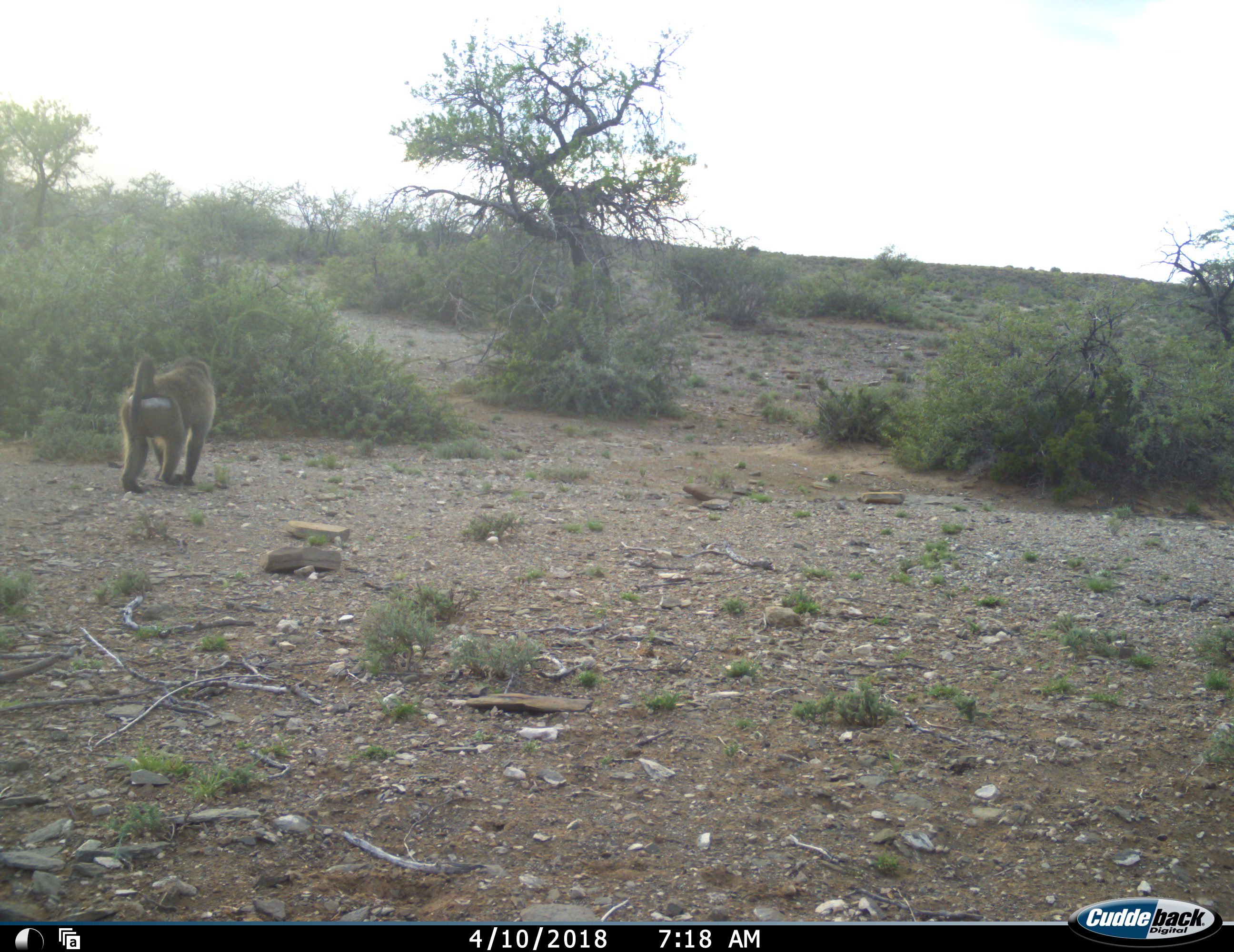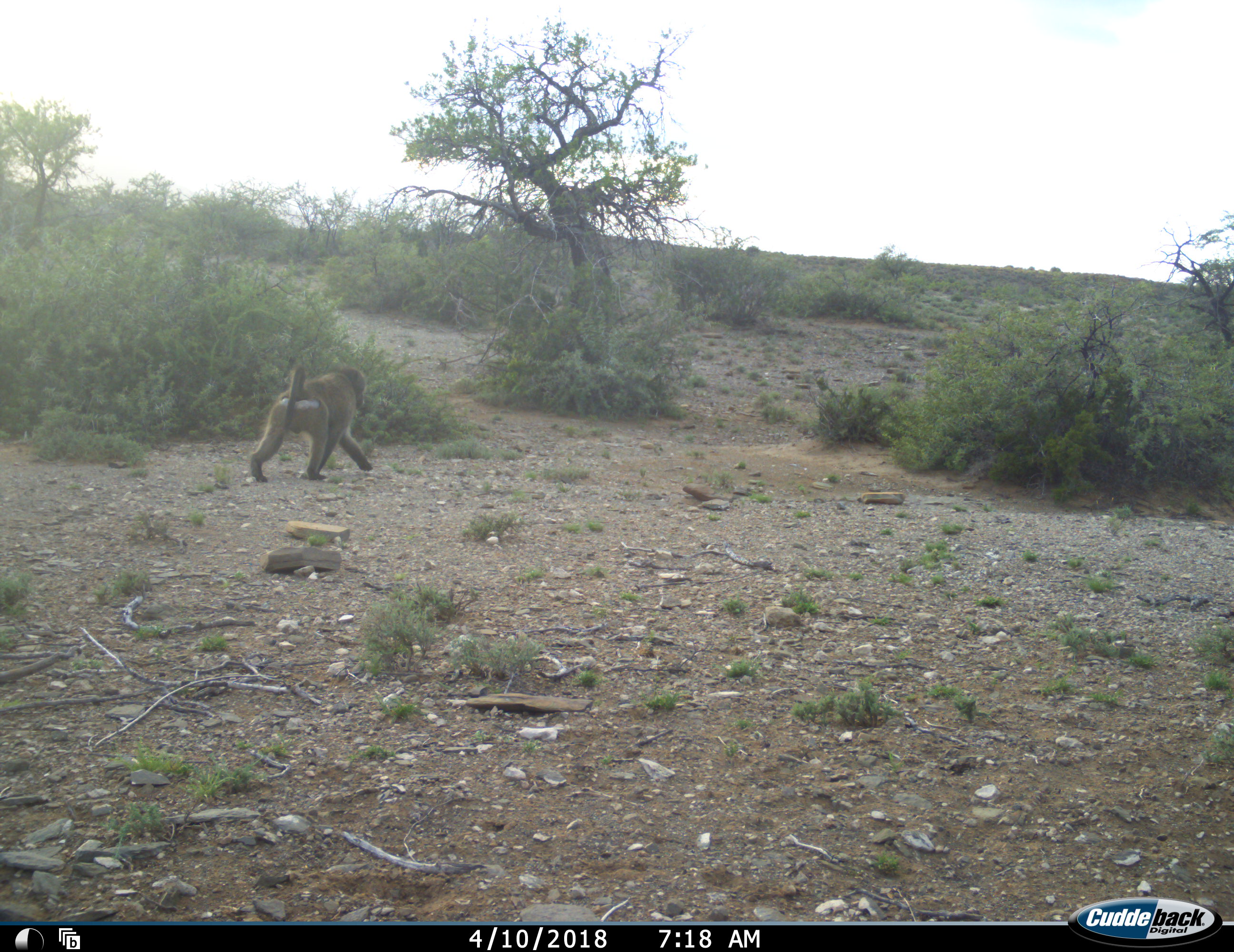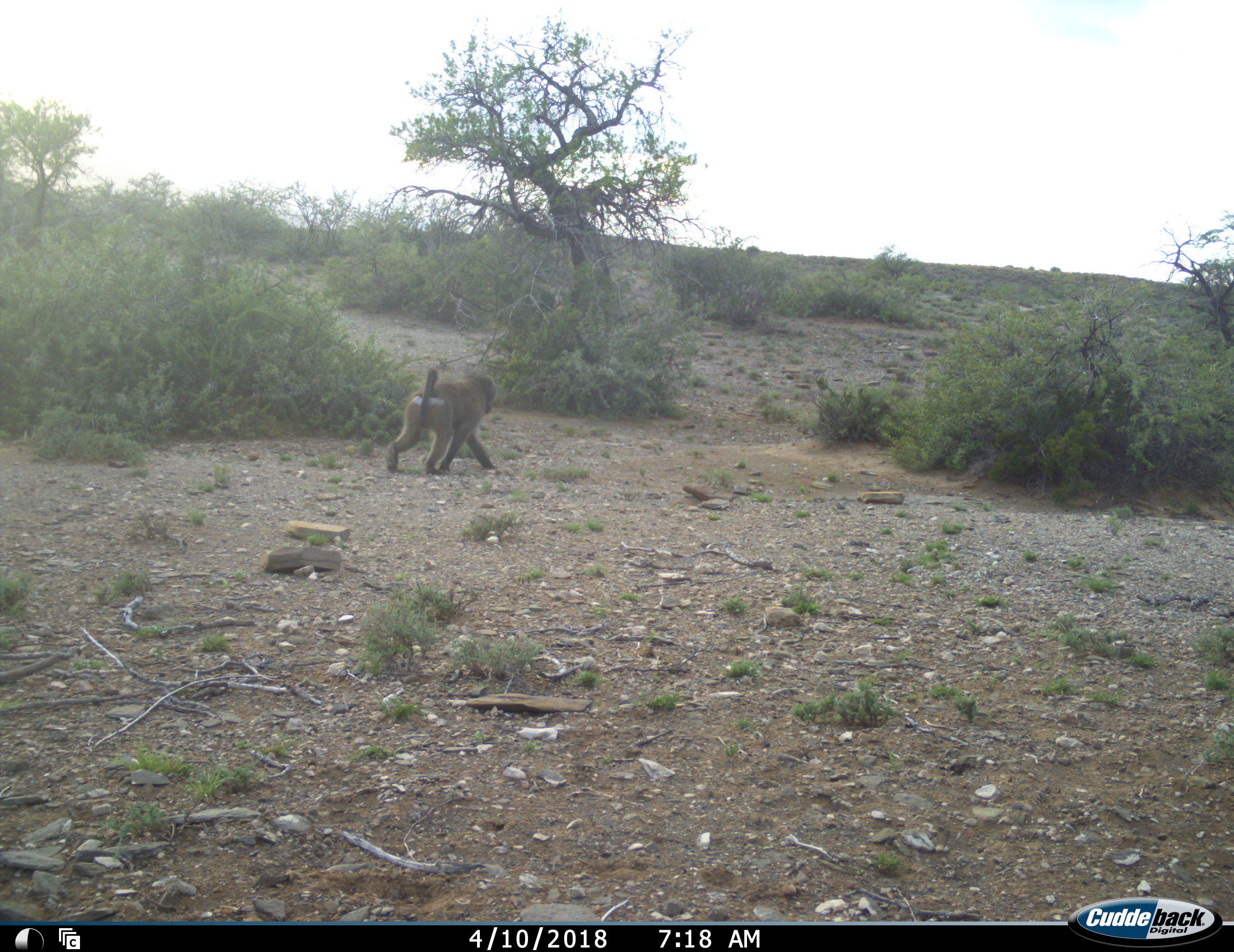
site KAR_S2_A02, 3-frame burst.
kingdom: Animalia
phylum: Chordata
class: Mammalia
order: Primates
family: Cercopithecidae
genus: Papio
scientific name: Papio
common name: baboon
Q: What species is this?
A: Baboon (Papio).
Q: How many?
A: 1.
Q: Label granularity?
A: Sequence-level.